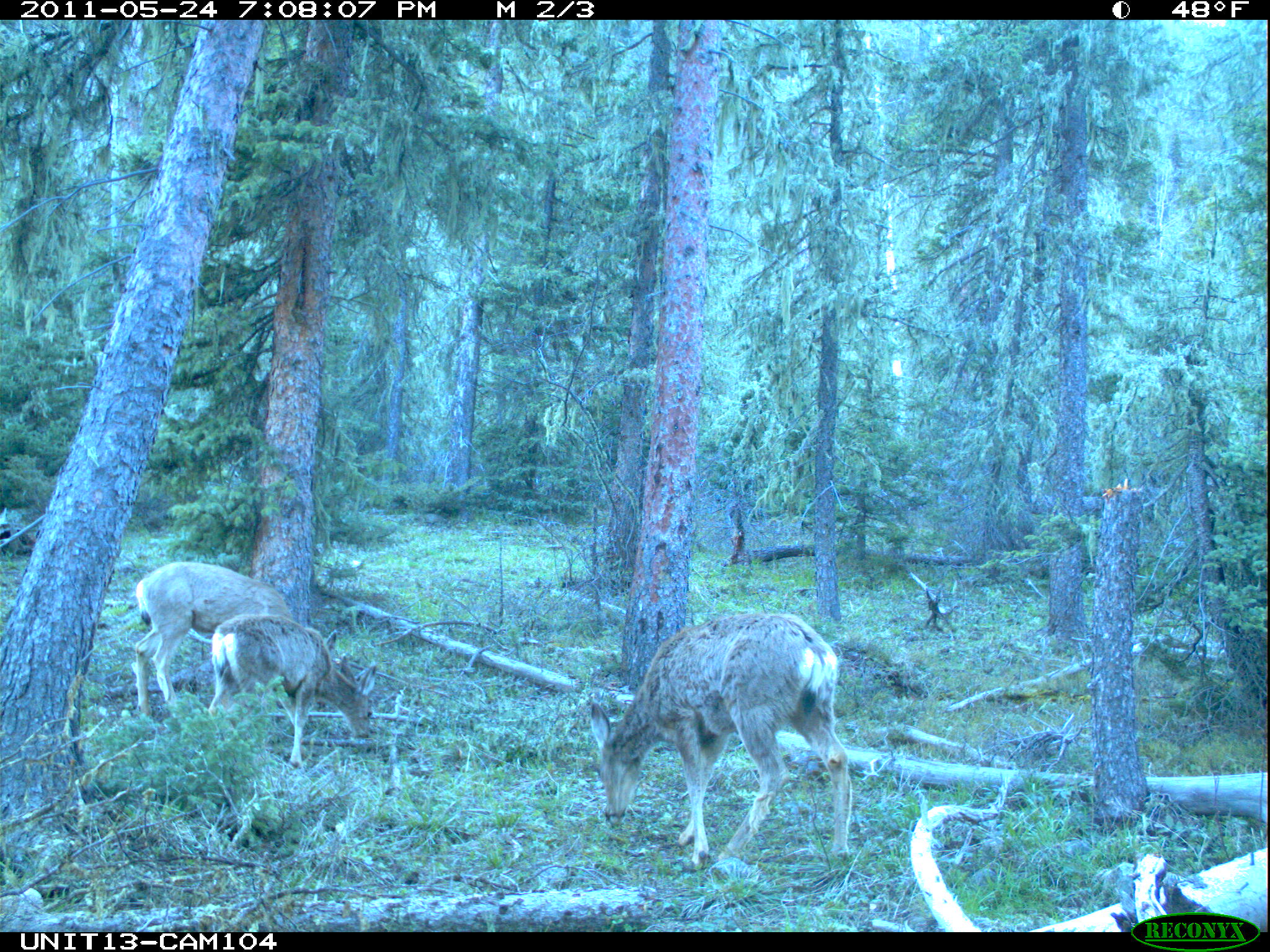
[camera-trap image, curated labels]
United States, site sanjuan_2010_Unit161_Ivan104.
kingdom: Animalia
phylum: Chordata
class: Mammalia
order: Artiodactyla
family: Cervidae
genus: Odocoileus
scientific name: Odocoileus hemionus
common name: mule deer